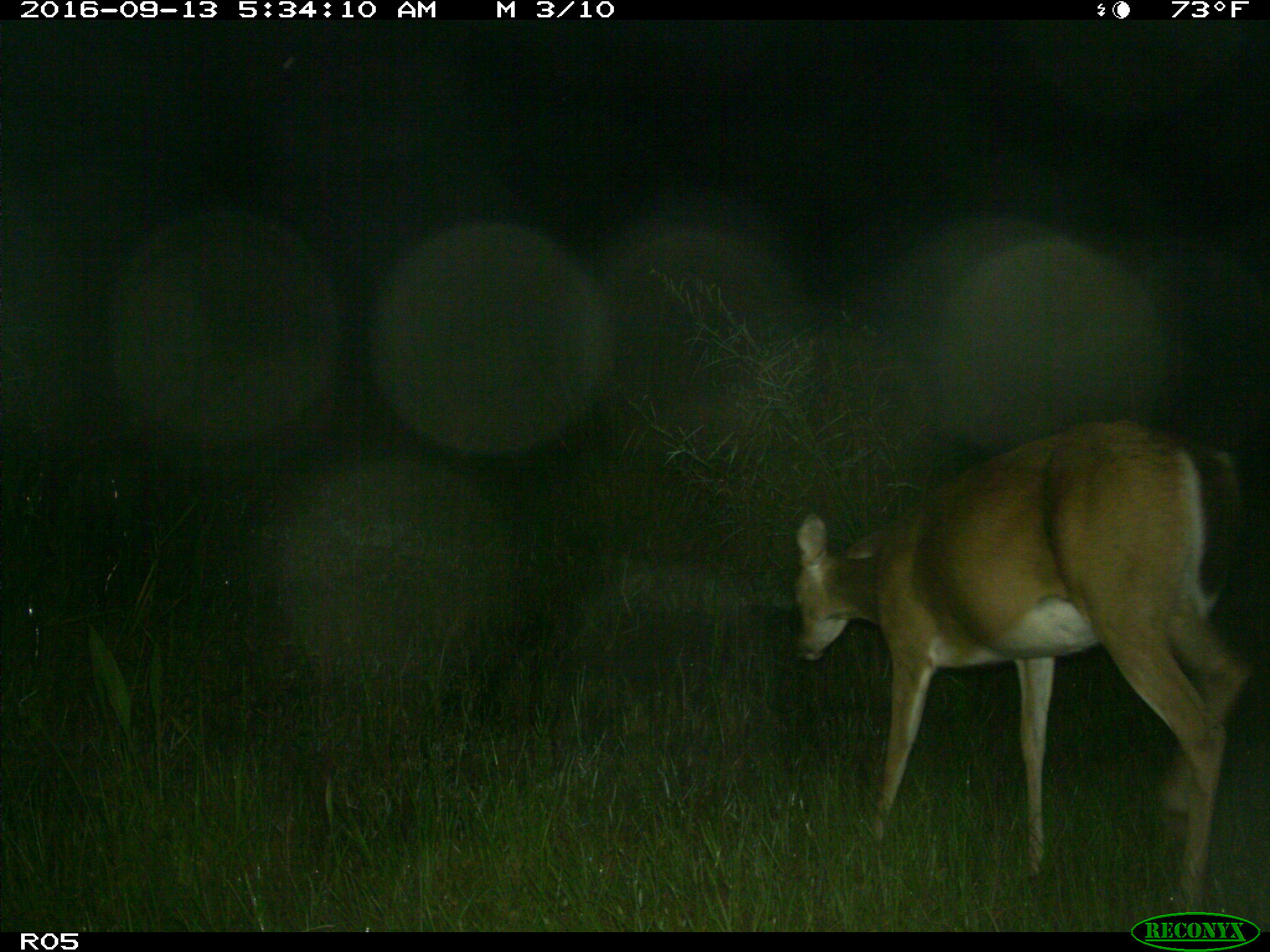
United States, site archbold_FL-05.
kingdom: Animalia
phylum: Chordata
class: Mammalia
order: Artiodactyla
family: Cervidae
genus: Odocoileus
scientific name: Odocoileus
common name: deer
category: unidentified deer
Unidentified deer (deer) (Odocoileus).